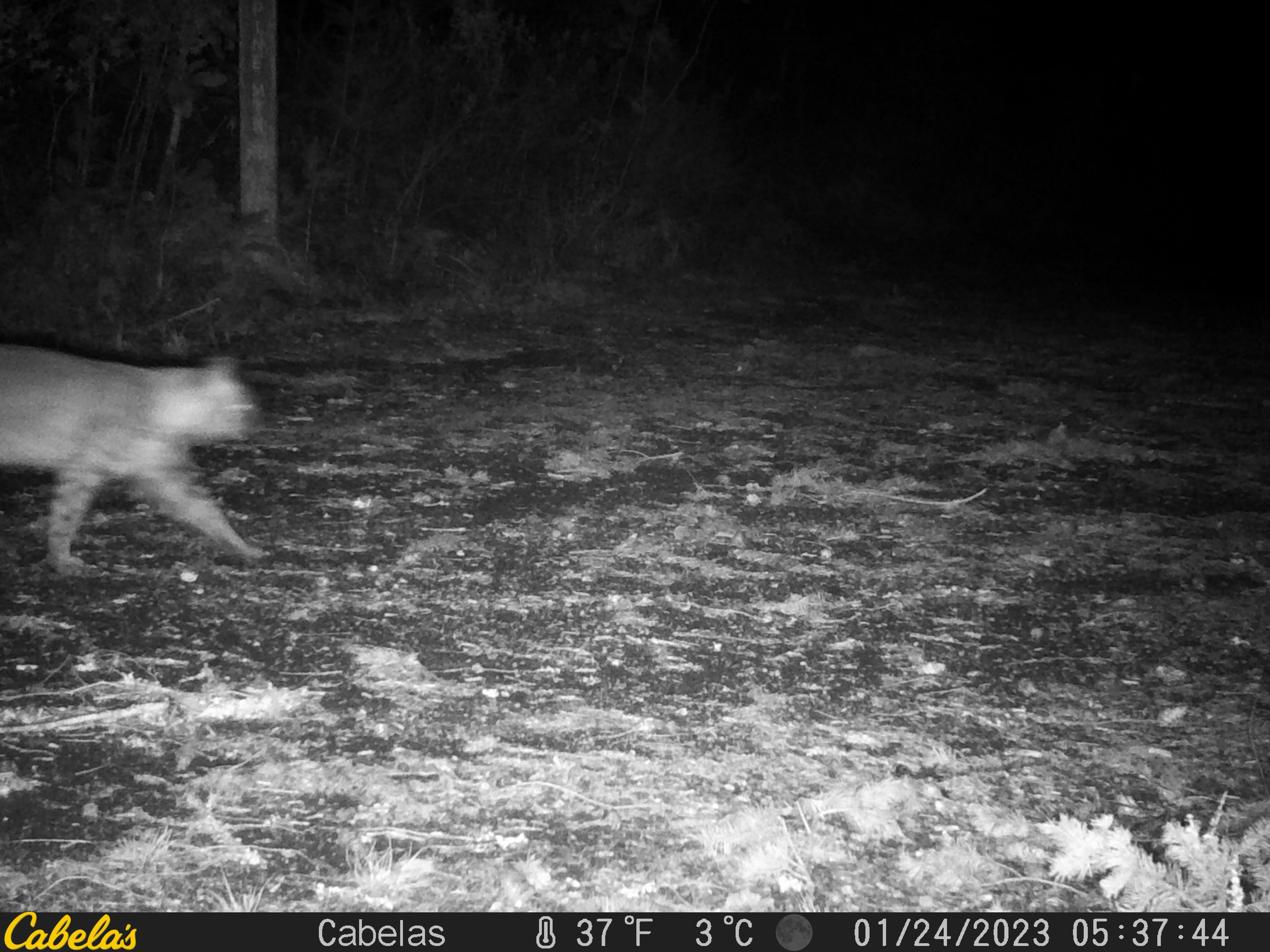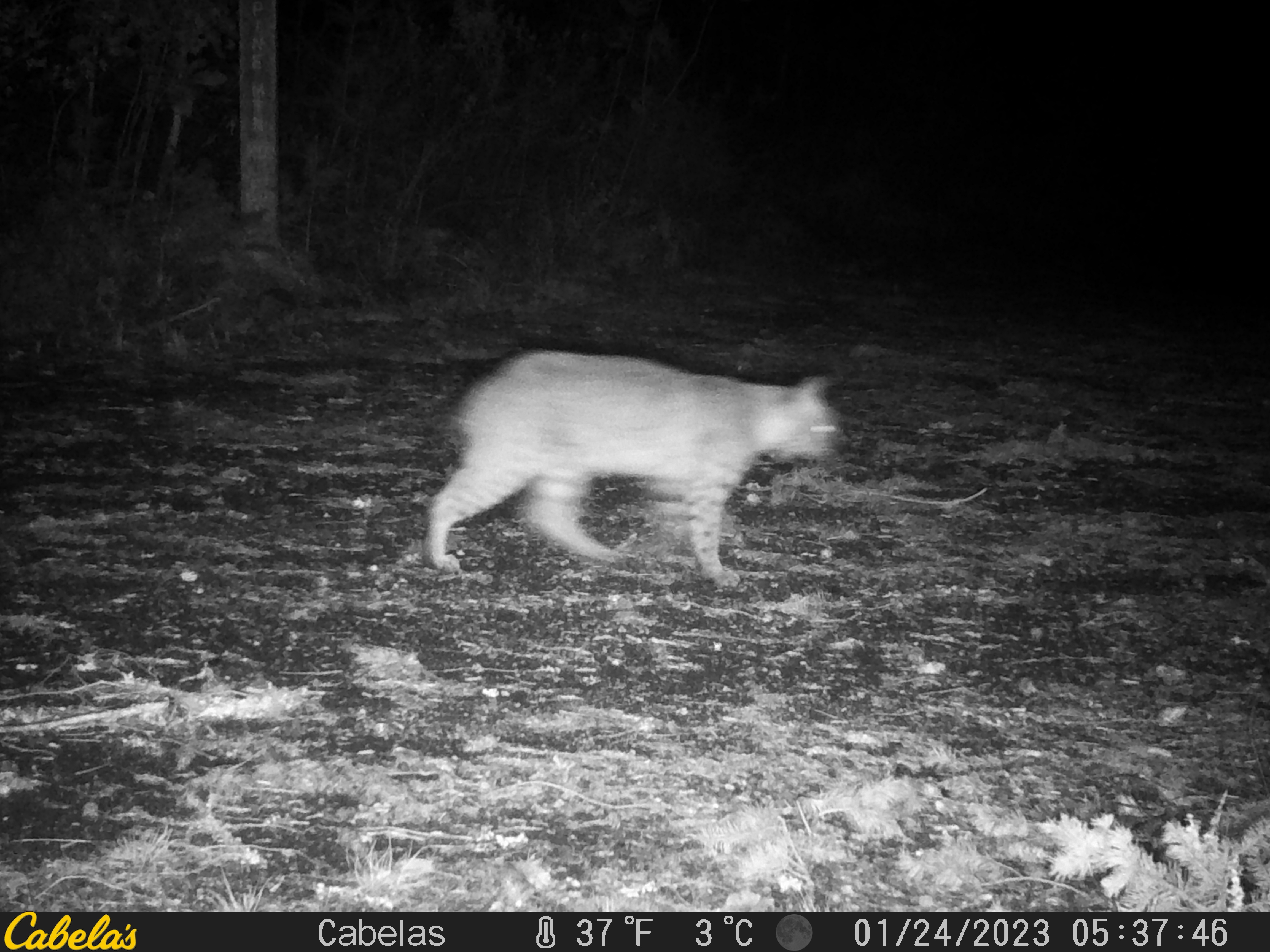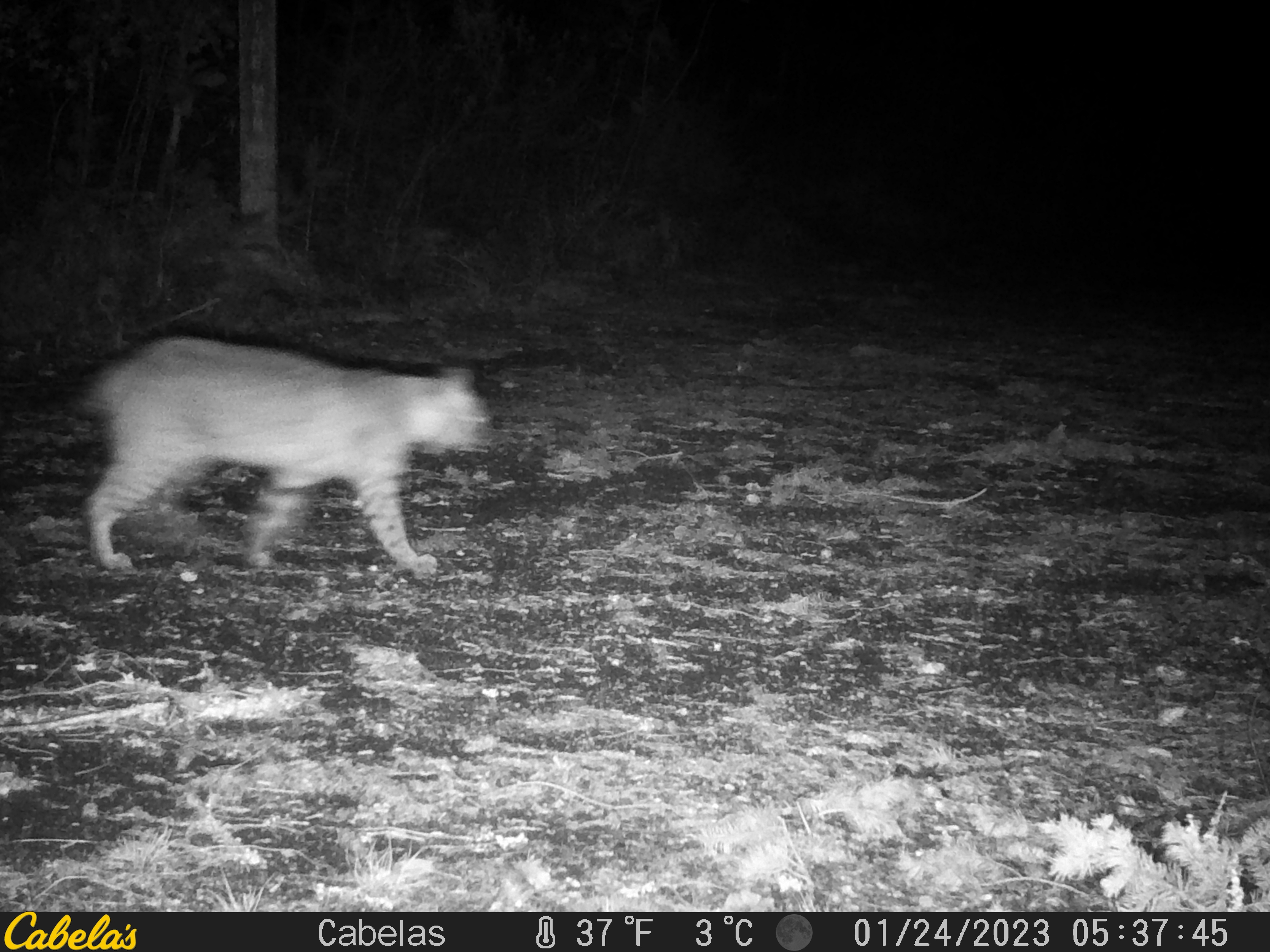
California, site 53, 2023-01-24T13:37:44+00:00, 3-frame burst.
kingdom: Animalia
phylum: Chordata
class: Mammalia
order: Carnivora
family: Felidae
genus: Lynx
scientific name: Lynx rufus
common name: bobcat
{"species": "bobcat (Lynx rufus)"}